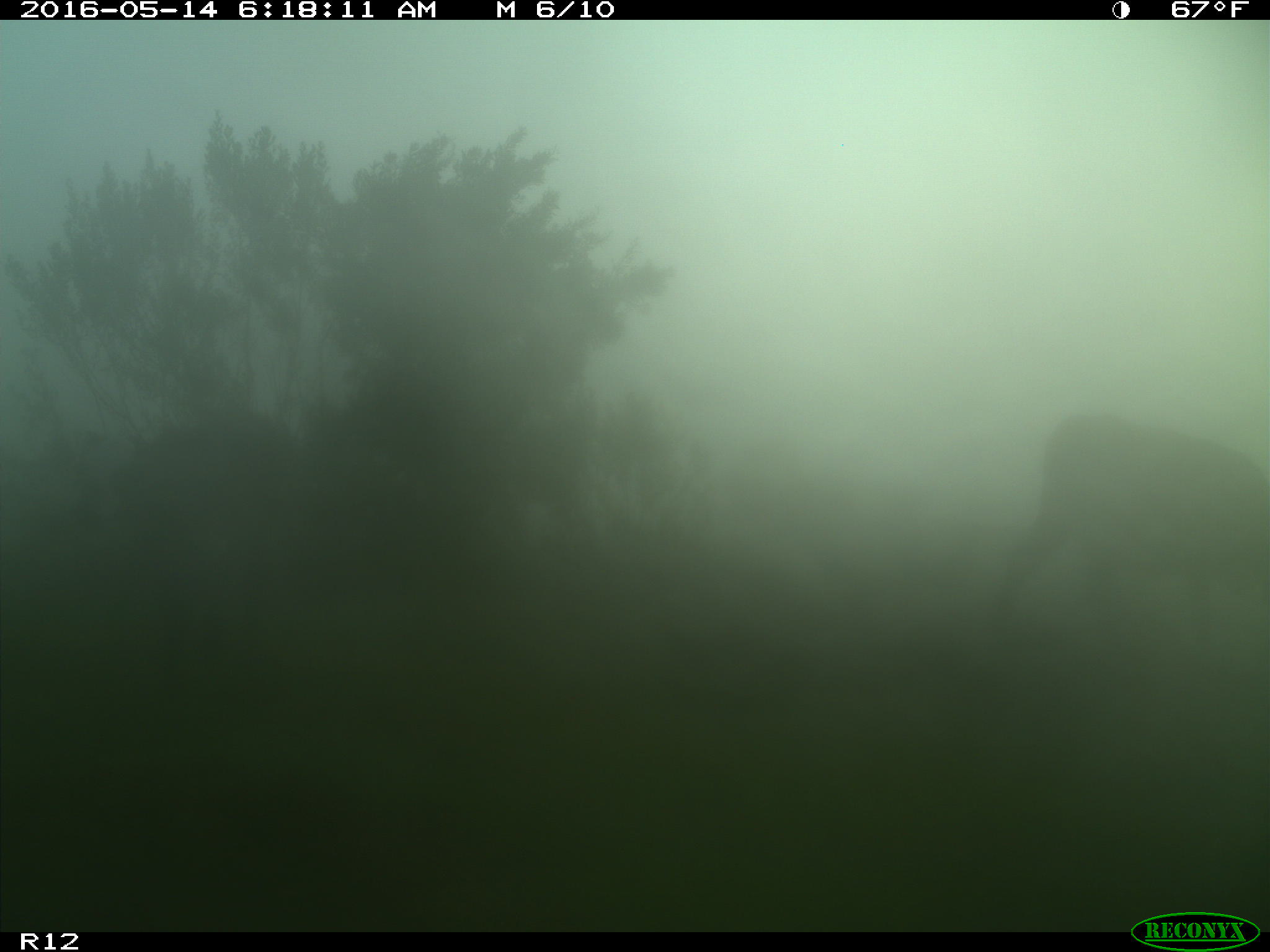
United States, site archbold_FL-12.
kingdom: Animalia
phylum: Chordata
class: Mammalia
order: Artiodactyla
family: Bovidae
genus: Bos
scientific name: Bos taurus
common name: domestic cow